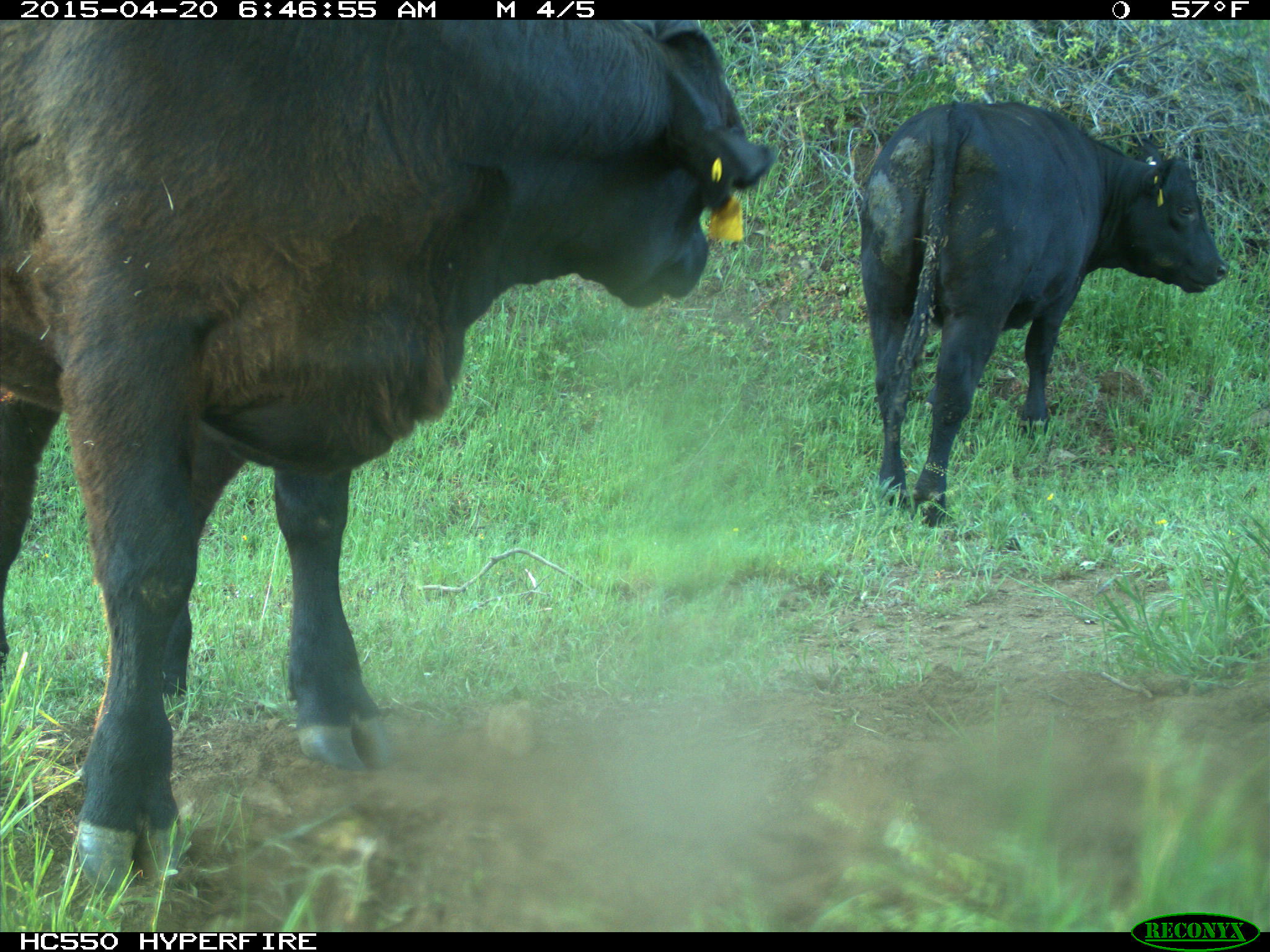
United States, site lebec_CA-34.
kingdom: Animalia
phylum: Chordata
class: Mammalia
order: Artiodactyla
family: Bovidae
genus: Bos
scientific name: Bos taurus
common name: domestic cow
Bos taurus (domestic cow).